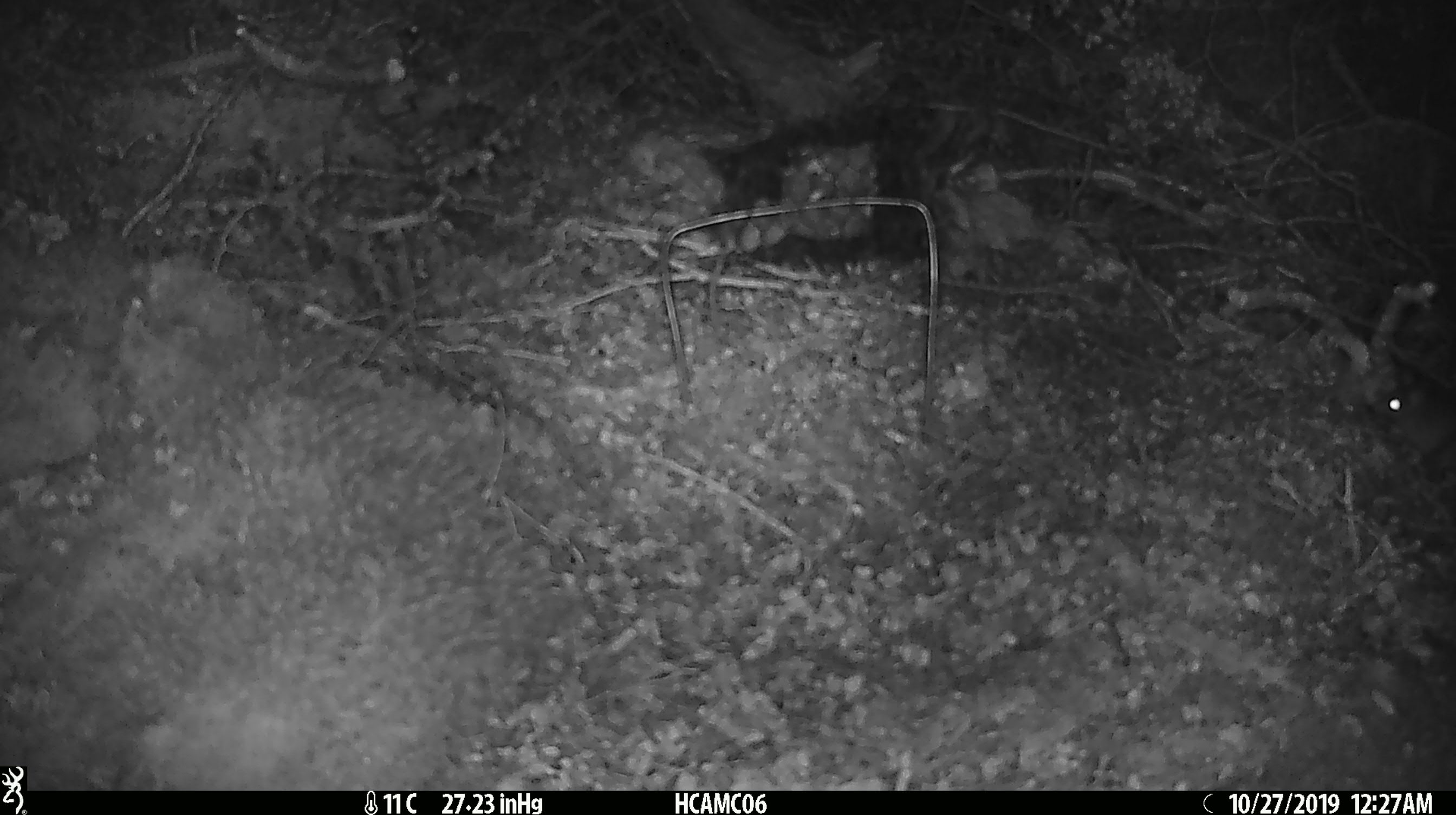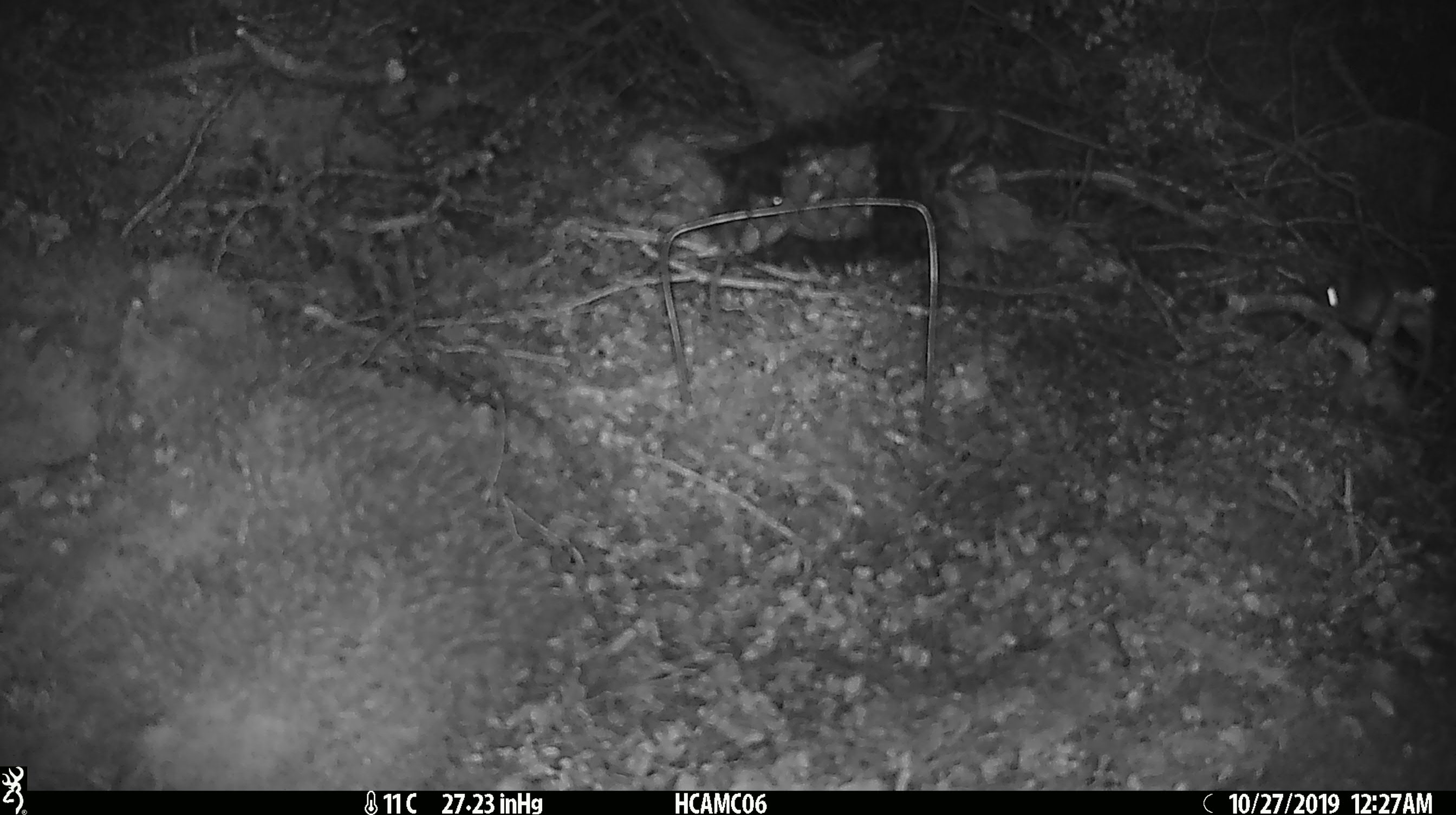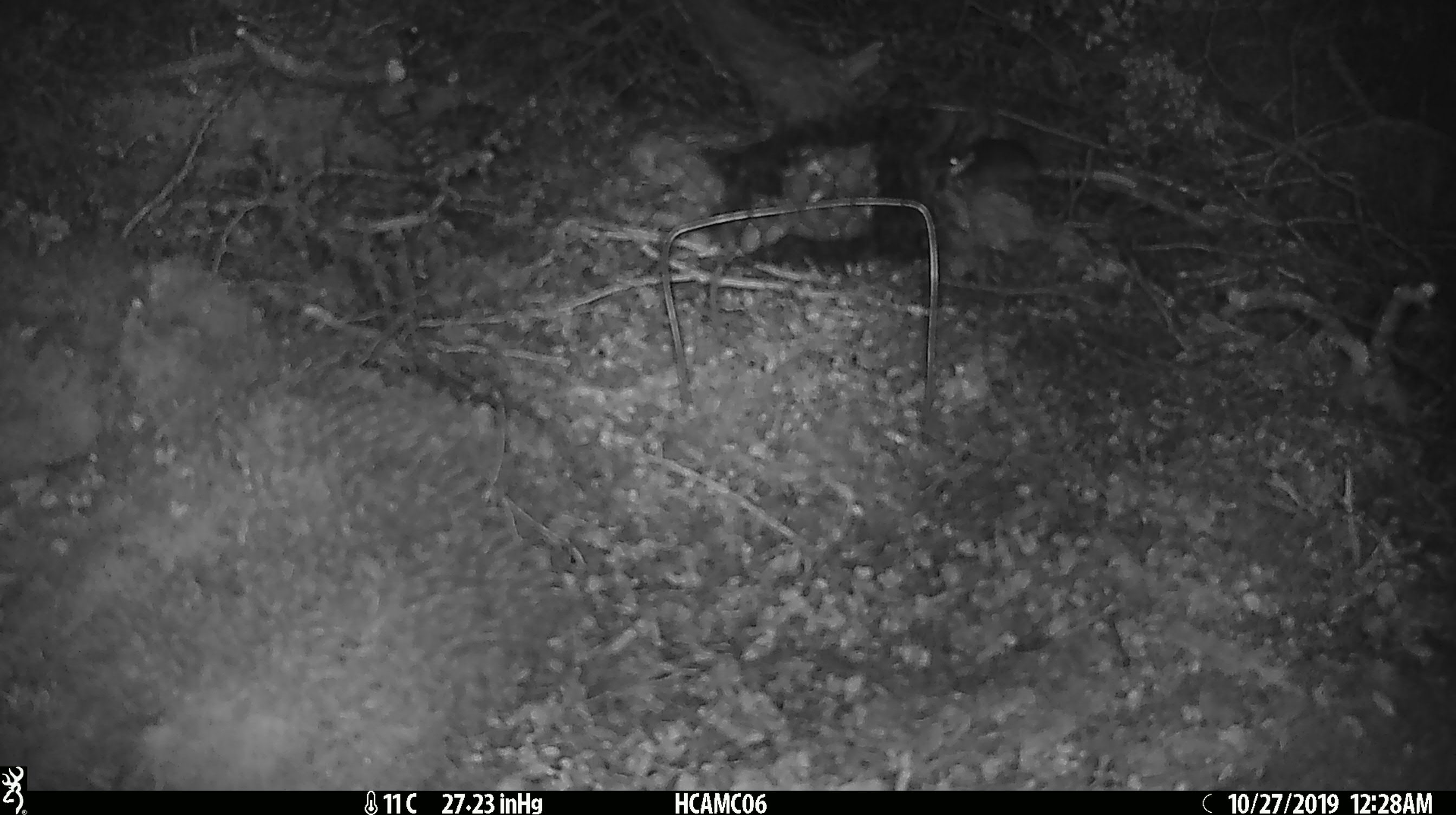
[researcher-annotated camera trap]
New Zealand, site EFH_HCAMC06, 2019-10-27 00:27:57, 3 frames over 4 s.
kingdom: Animalia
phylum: Chordata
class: Mammalia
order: Rodentia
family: Muridae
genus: Mus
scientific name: Mus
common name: mouse